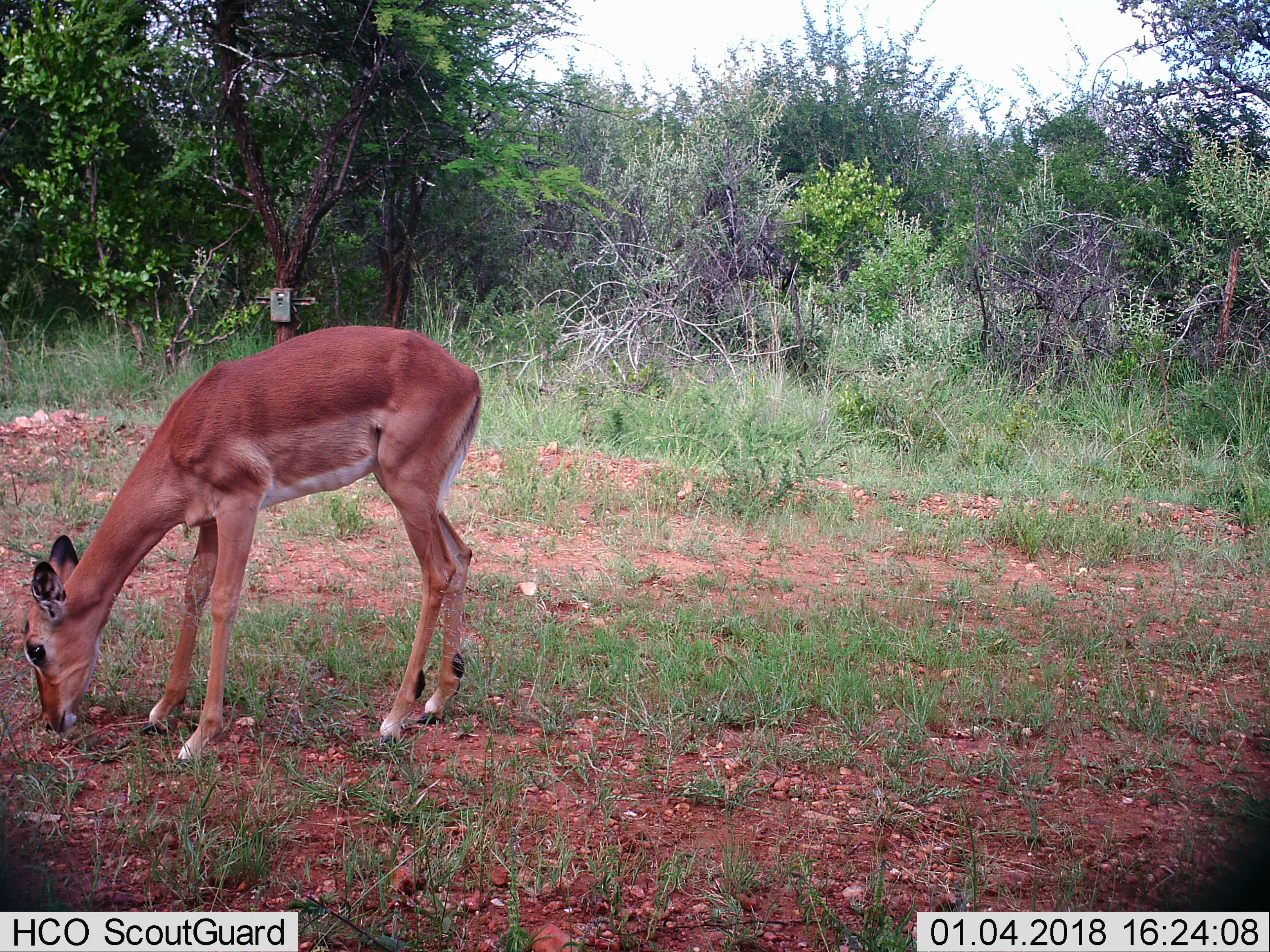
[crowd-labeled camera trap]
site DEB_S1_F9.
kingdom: Animalia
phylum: Chordata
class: Mammalia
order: Artiodactyla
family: Bovidae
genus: Aepyceros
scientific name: Aepyceros melampus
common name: impala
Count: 1.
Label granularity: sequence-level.